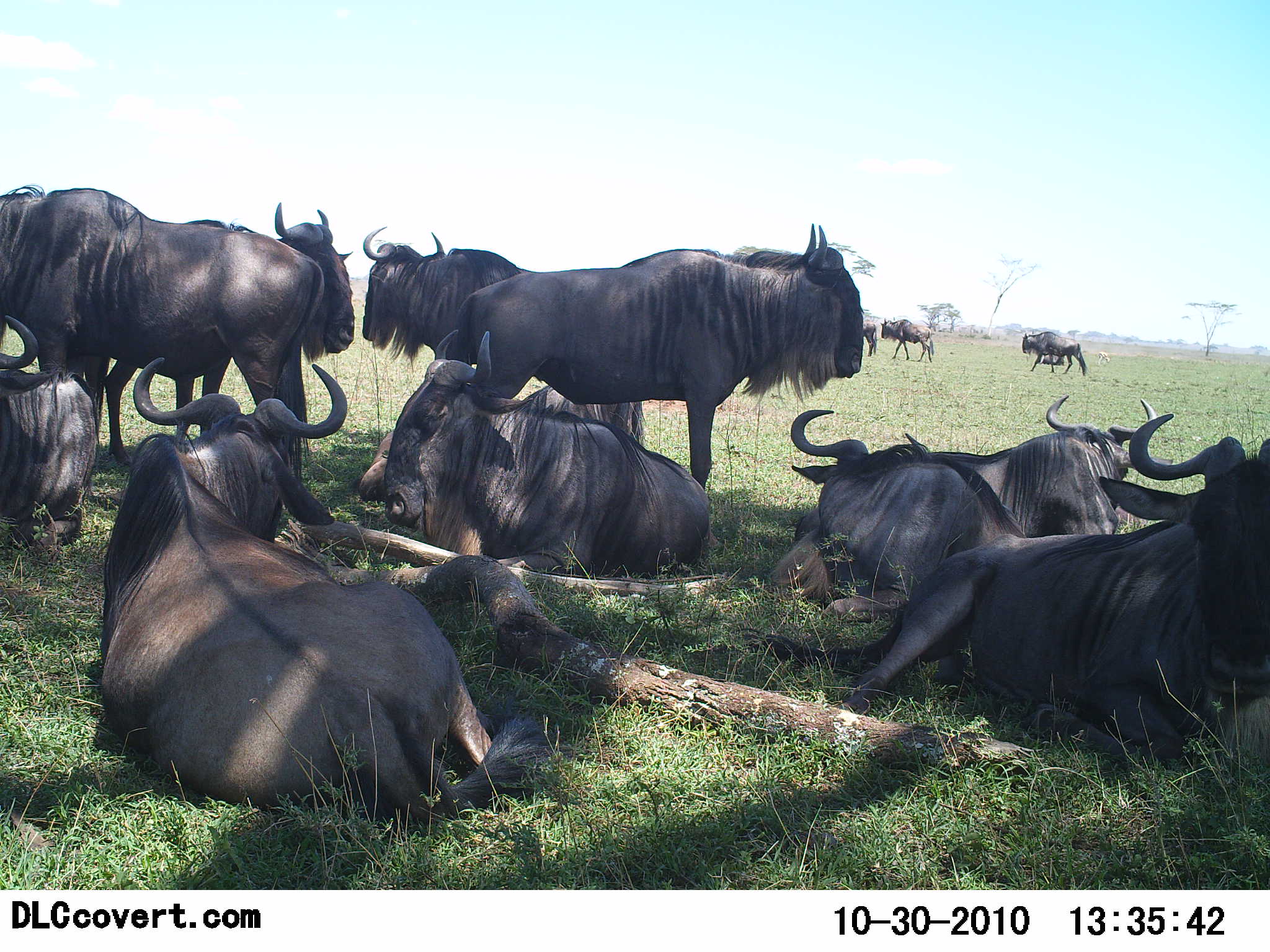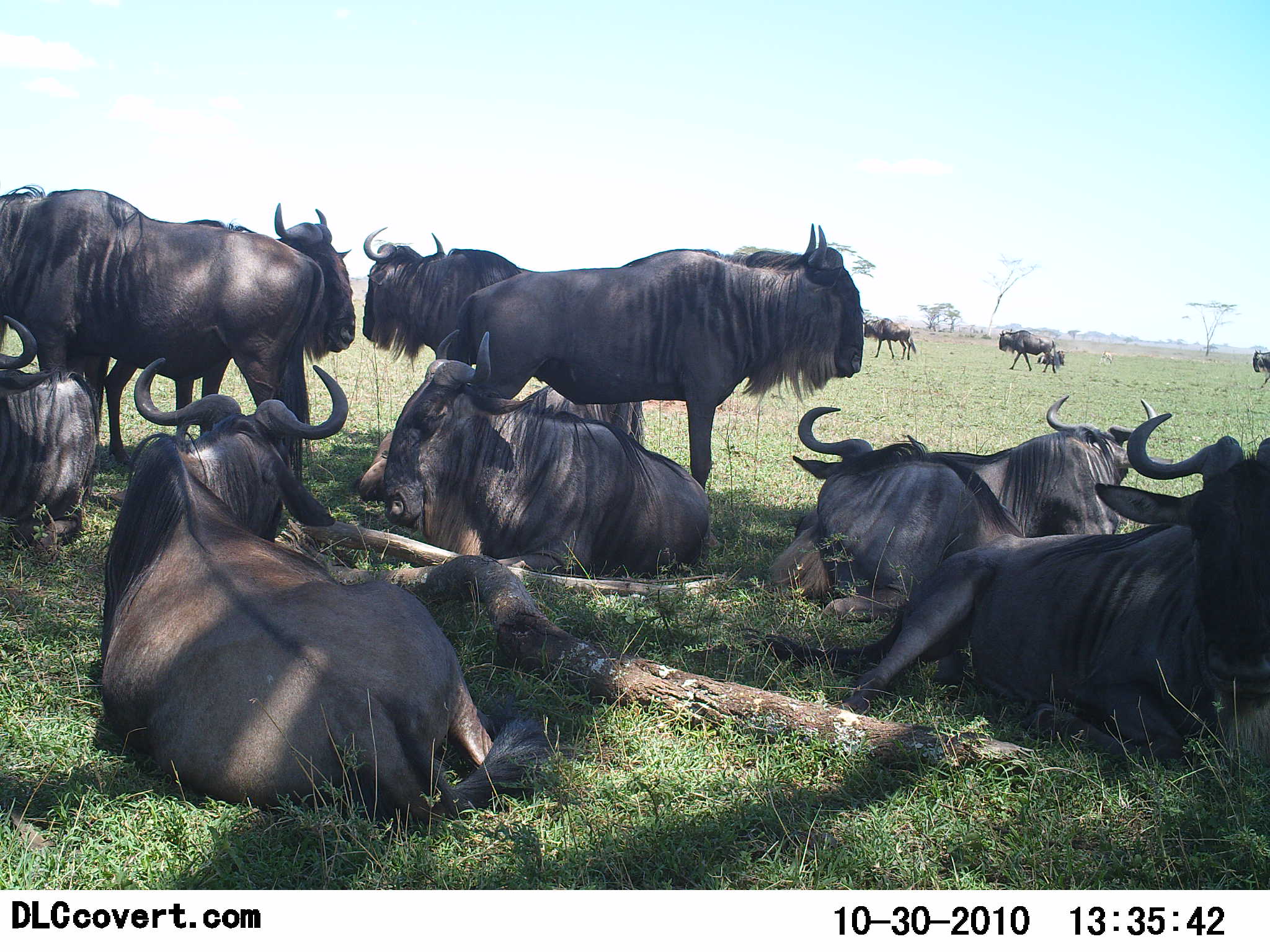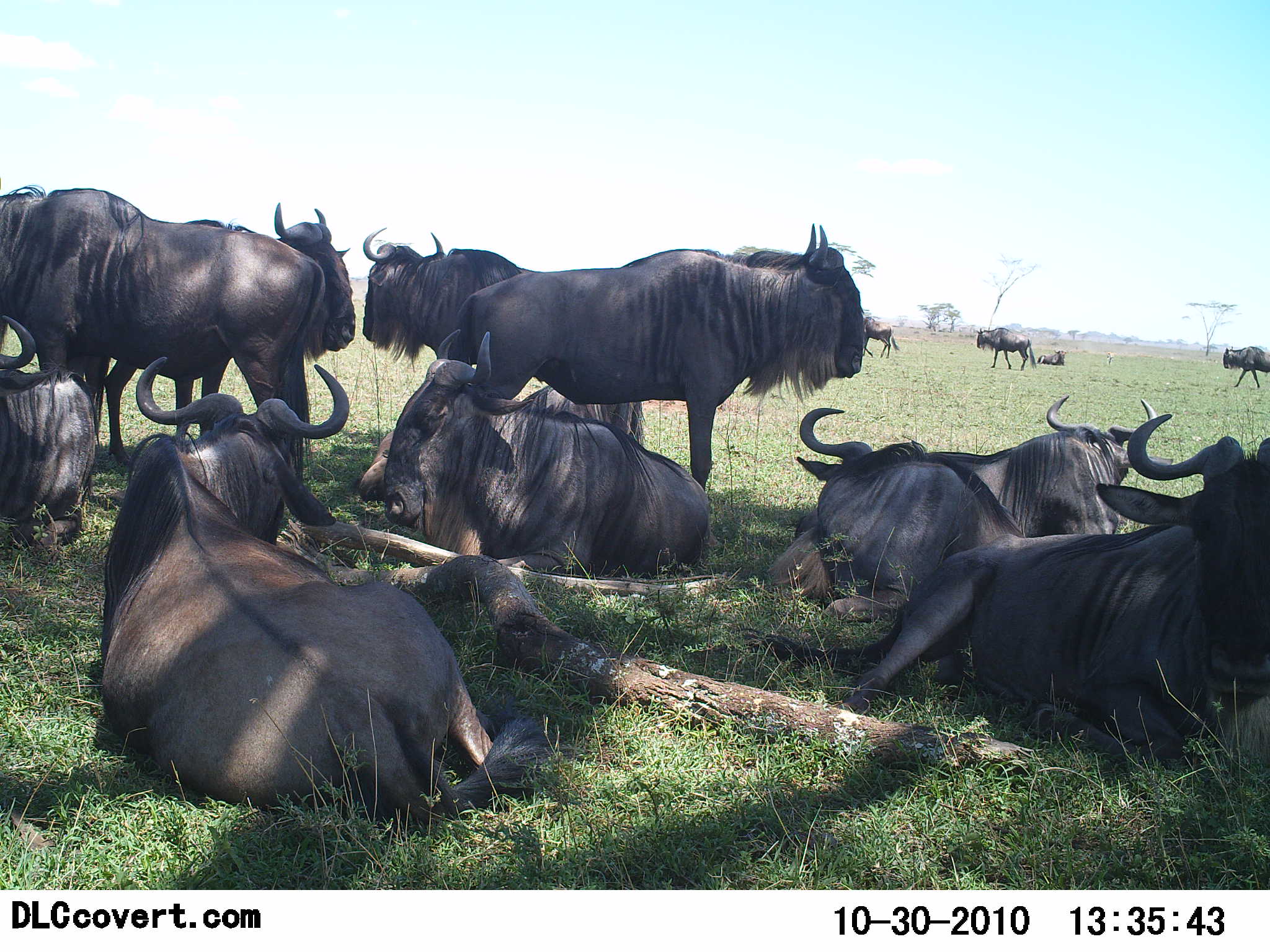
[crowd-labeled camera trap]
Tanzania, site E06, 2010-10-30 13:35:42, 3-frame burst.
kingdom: Animalia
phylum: Chordata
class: Mammalia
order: Artiodactyla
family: Bovidae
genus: Connochaetes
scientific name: Connochaetes taurinus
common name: blue wildebeest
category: wildebeest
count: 11-50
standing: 85%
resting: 95%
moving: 80%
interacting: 5%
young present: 15%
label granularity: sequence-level